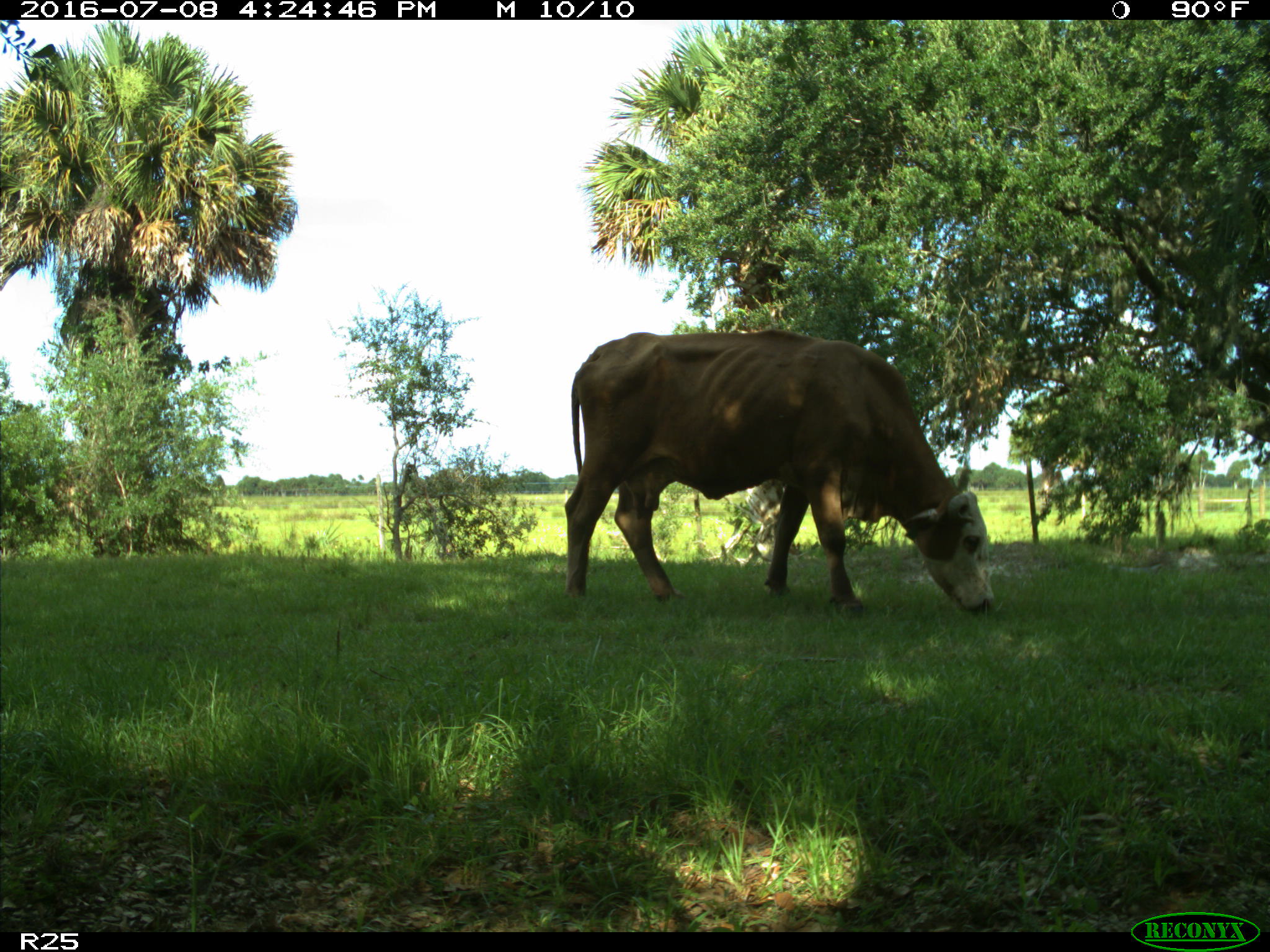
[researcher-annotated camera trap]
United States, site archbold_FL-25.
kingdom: Animalia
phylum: Chordata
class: Mammalia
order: Artiodactyla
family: Bovidae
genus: Bos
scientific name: Bos taurus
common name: domestic cow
Bos taurus (domestic cow).